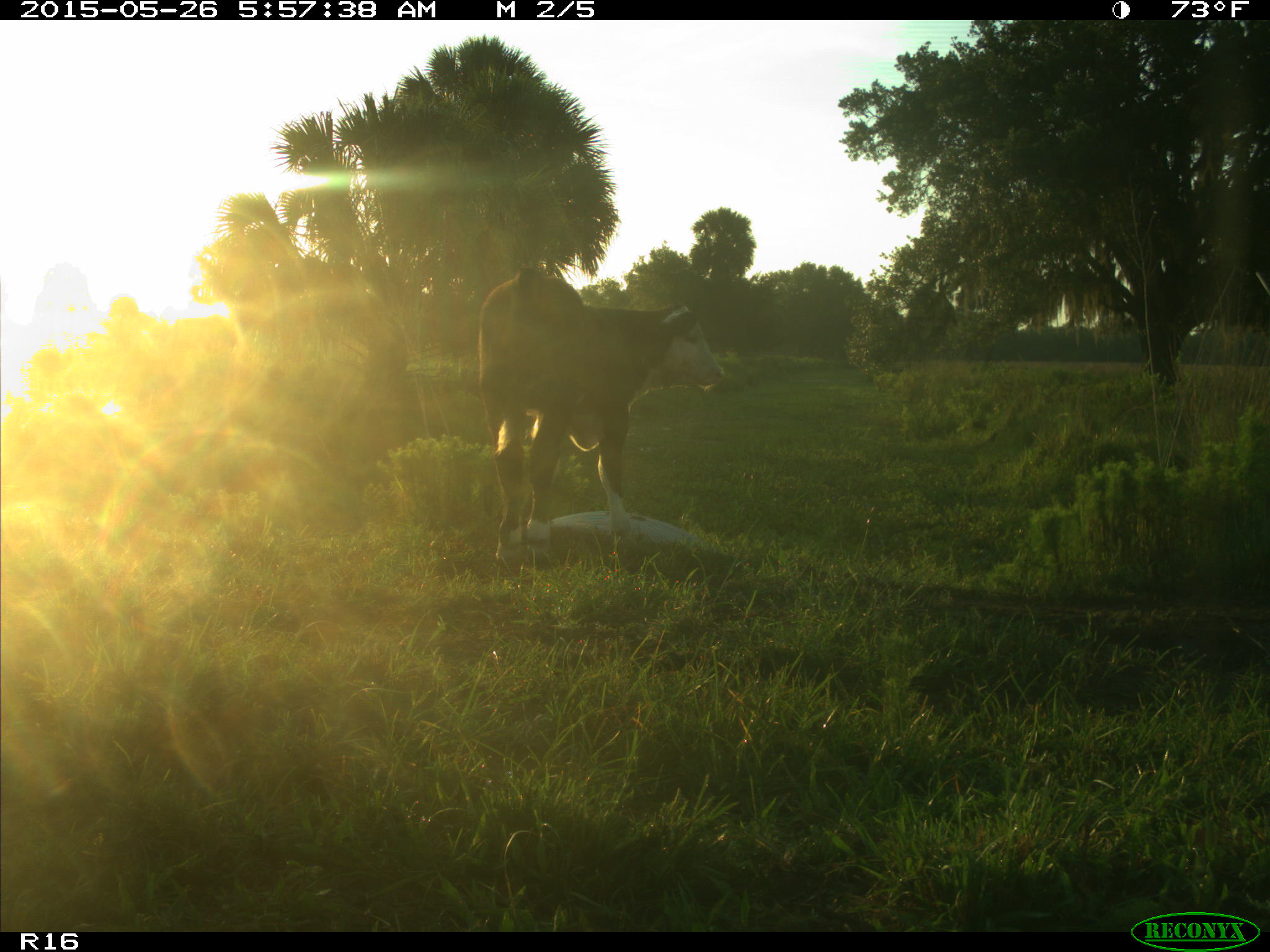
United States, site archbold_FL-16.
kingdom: Animalia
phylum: Chordata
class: Mammalia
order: Artiodactyla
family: Bovidae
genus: Bos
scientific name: Bos taurus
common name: domestic cow